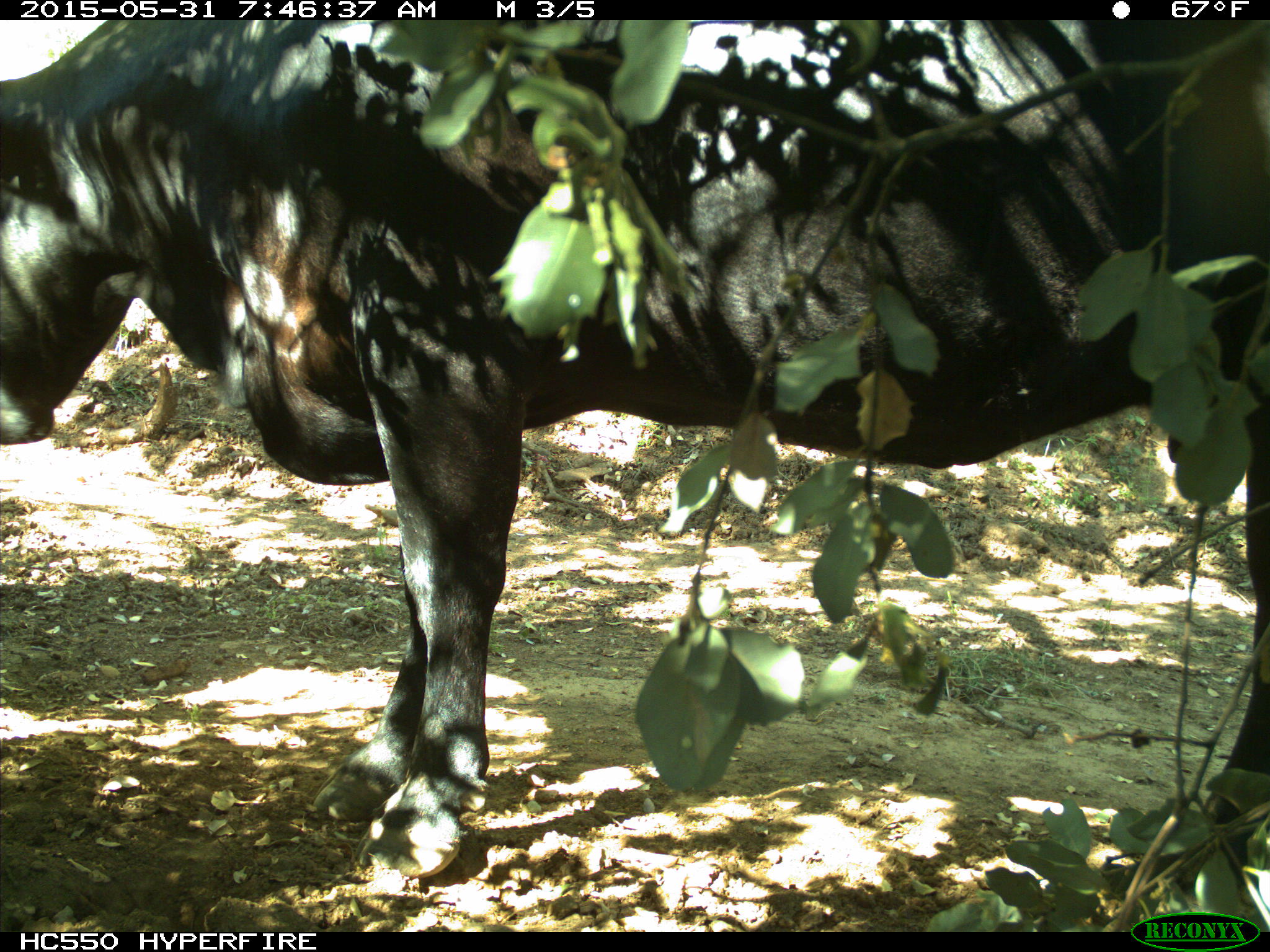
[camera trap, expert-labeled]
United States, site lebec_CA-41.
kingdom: Animalia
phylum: Chordata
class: Mammalia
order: Artiodactyla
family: Bovidae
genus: Bos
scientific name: Bos taurus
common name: domestic cow